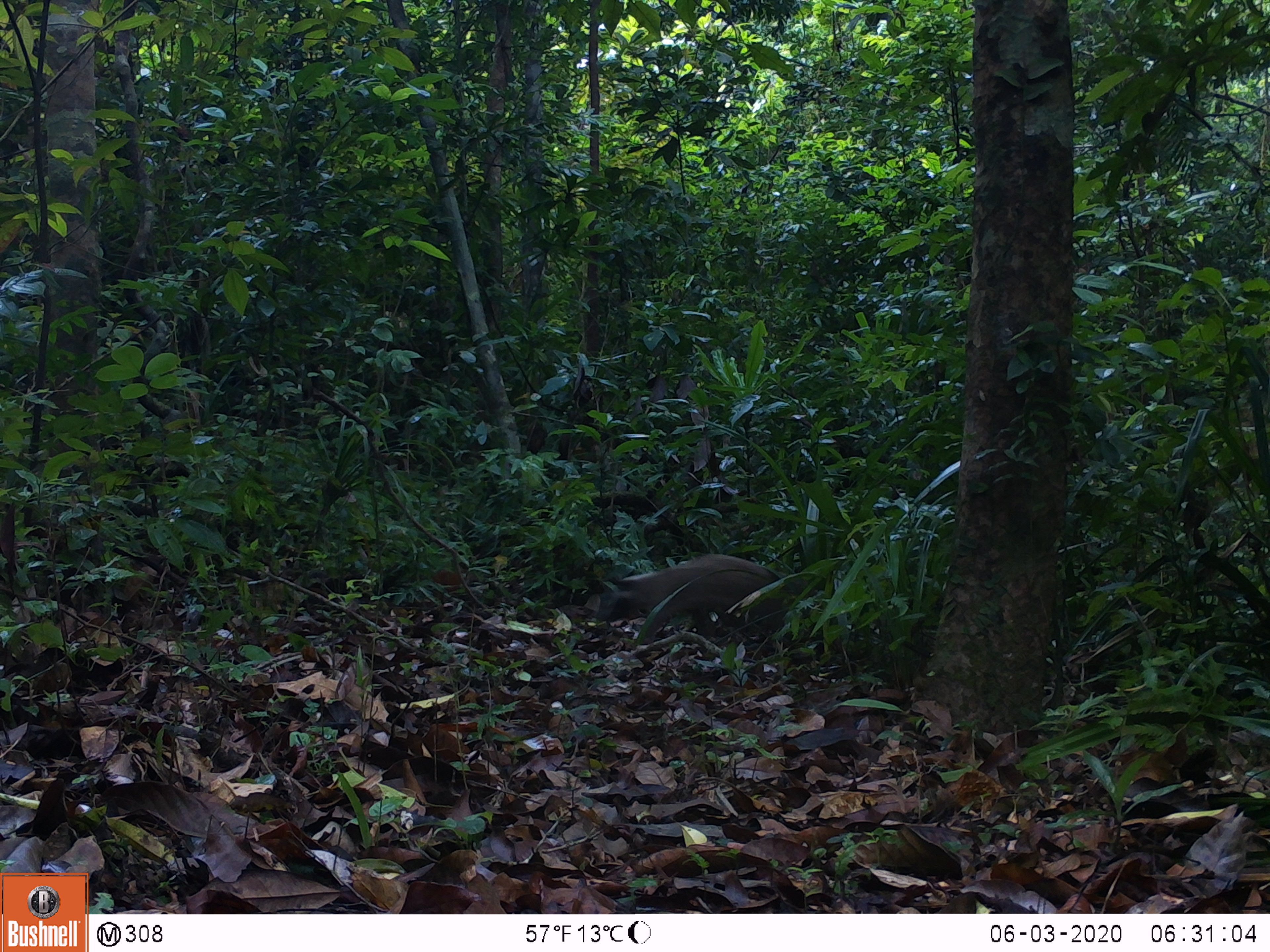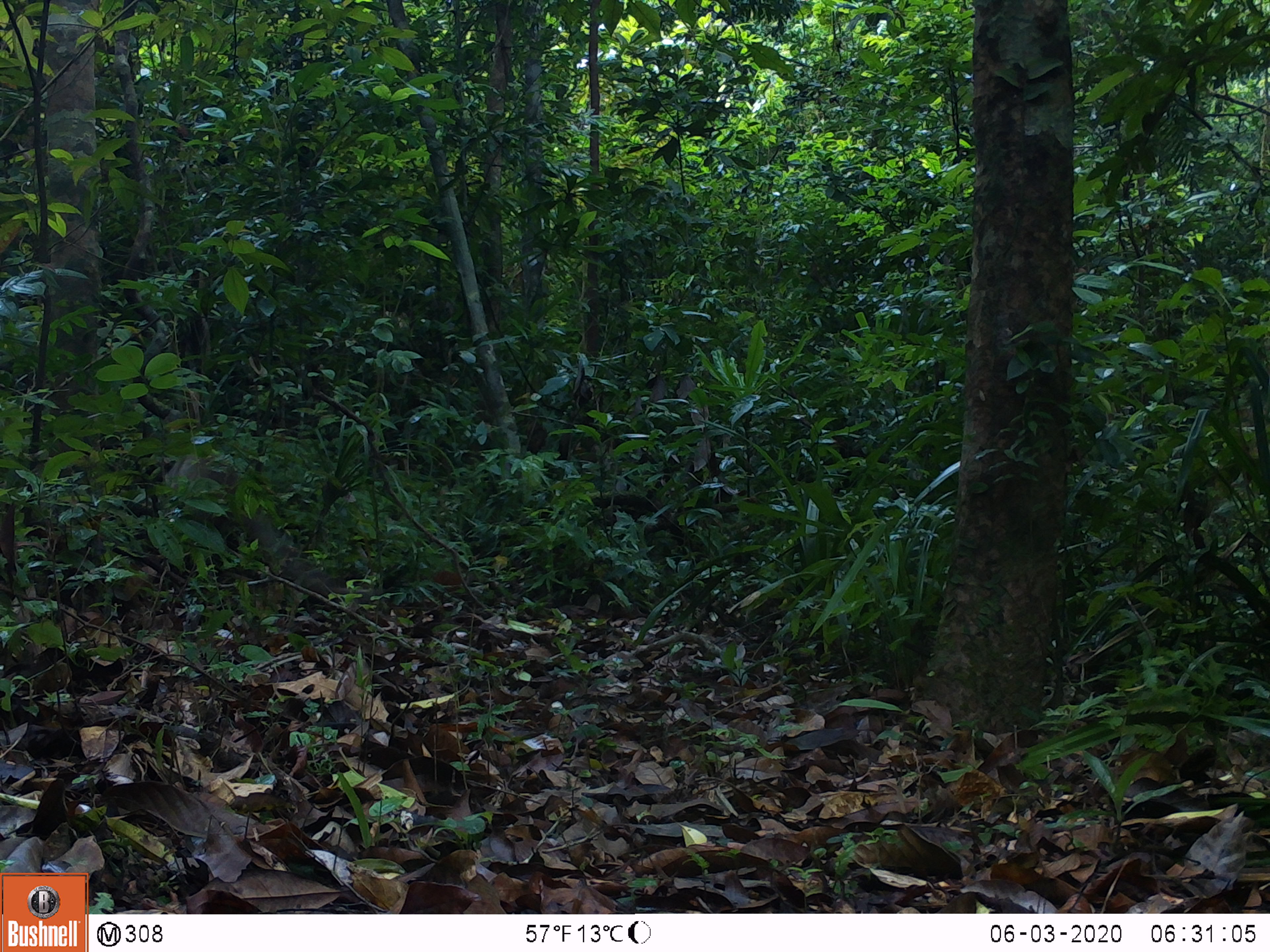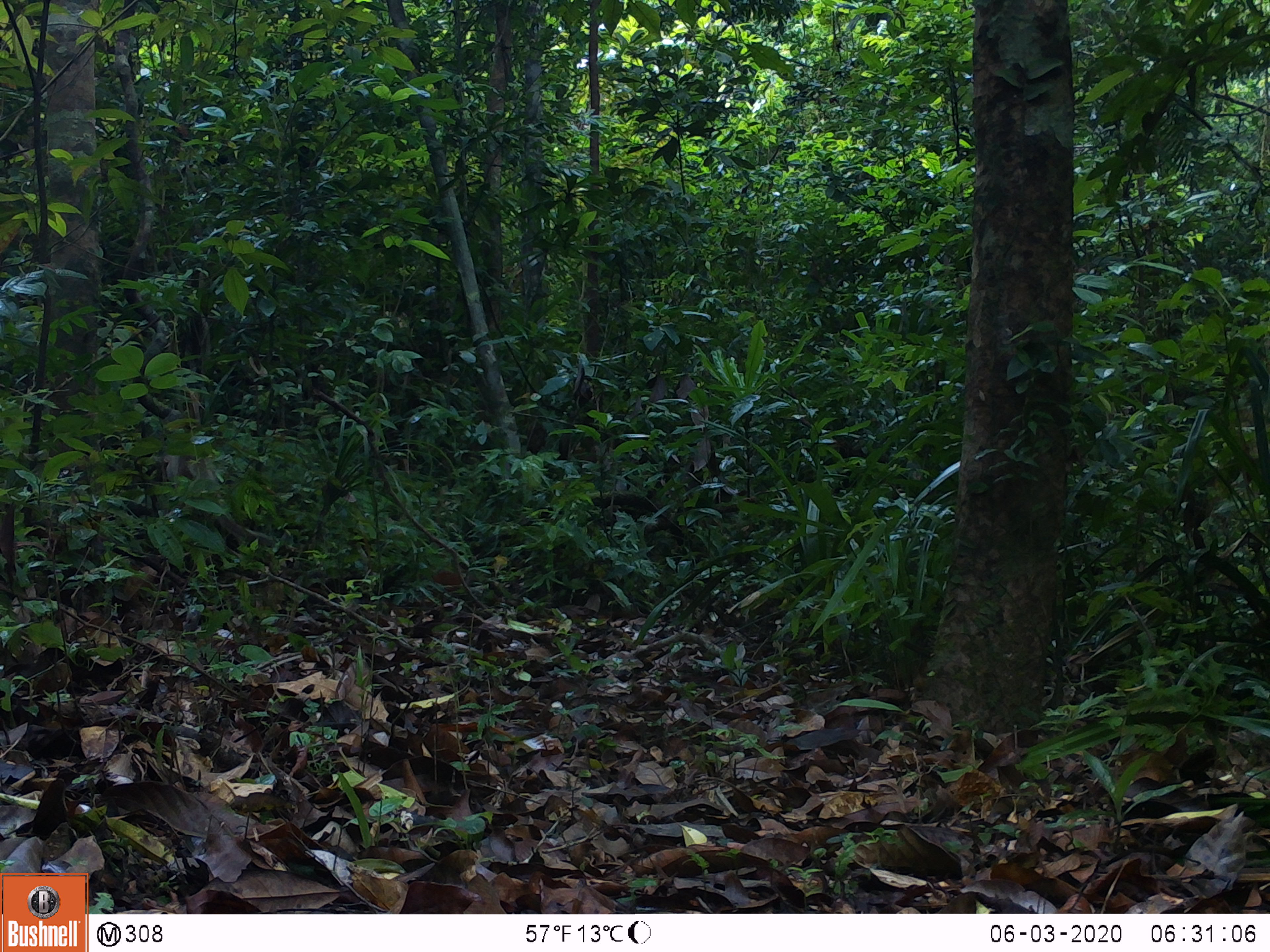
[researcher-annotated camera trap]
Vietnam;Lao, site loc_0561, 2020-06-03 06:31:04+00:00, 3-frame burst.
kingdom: Animalia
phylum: Chordata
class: Mammalia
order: Carnivora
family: Viverridae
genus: Paguma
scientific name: Paguma larvata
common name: masked palm civet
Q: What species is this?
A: Masked palm civet (Paguma larvata).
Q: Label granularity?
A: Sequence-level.